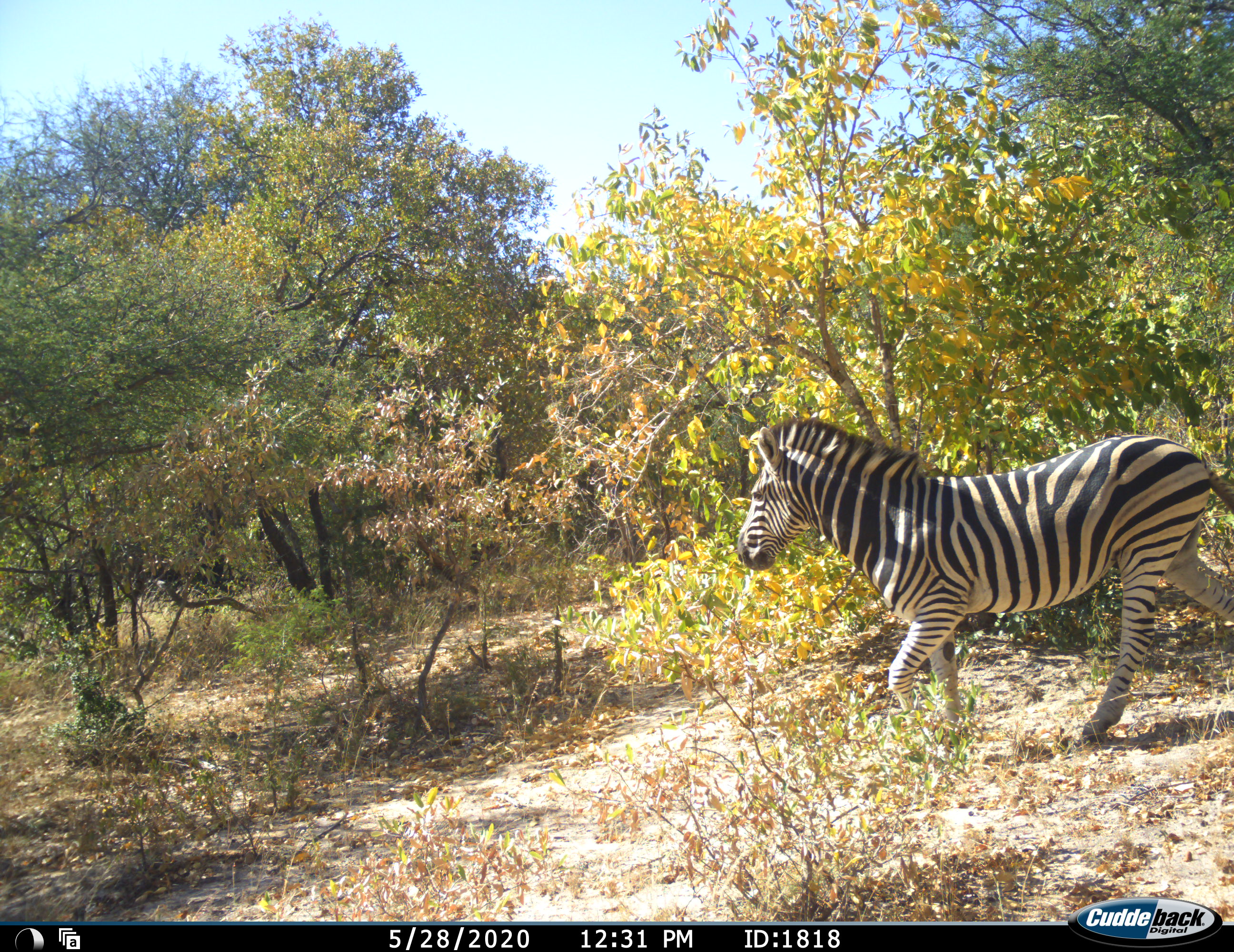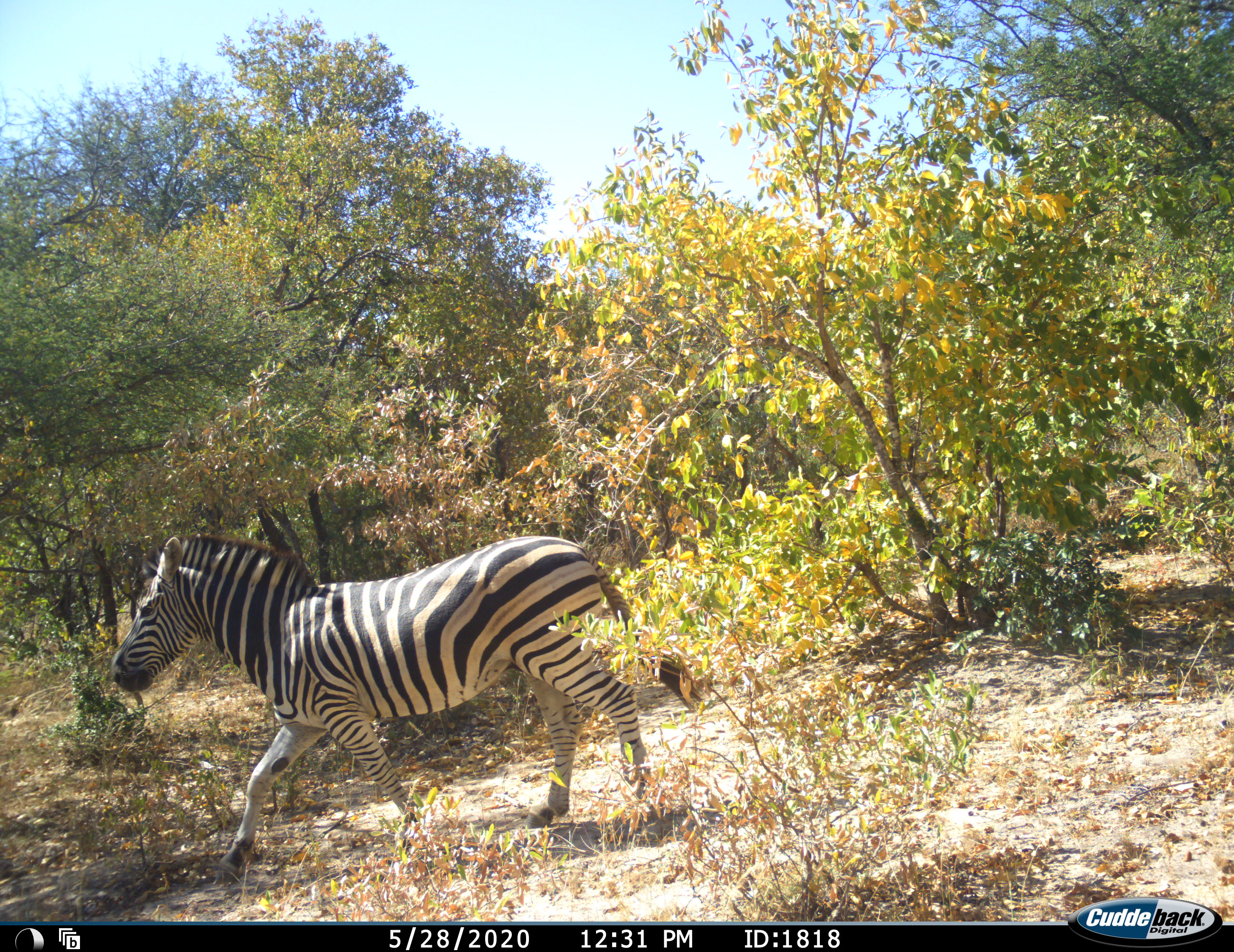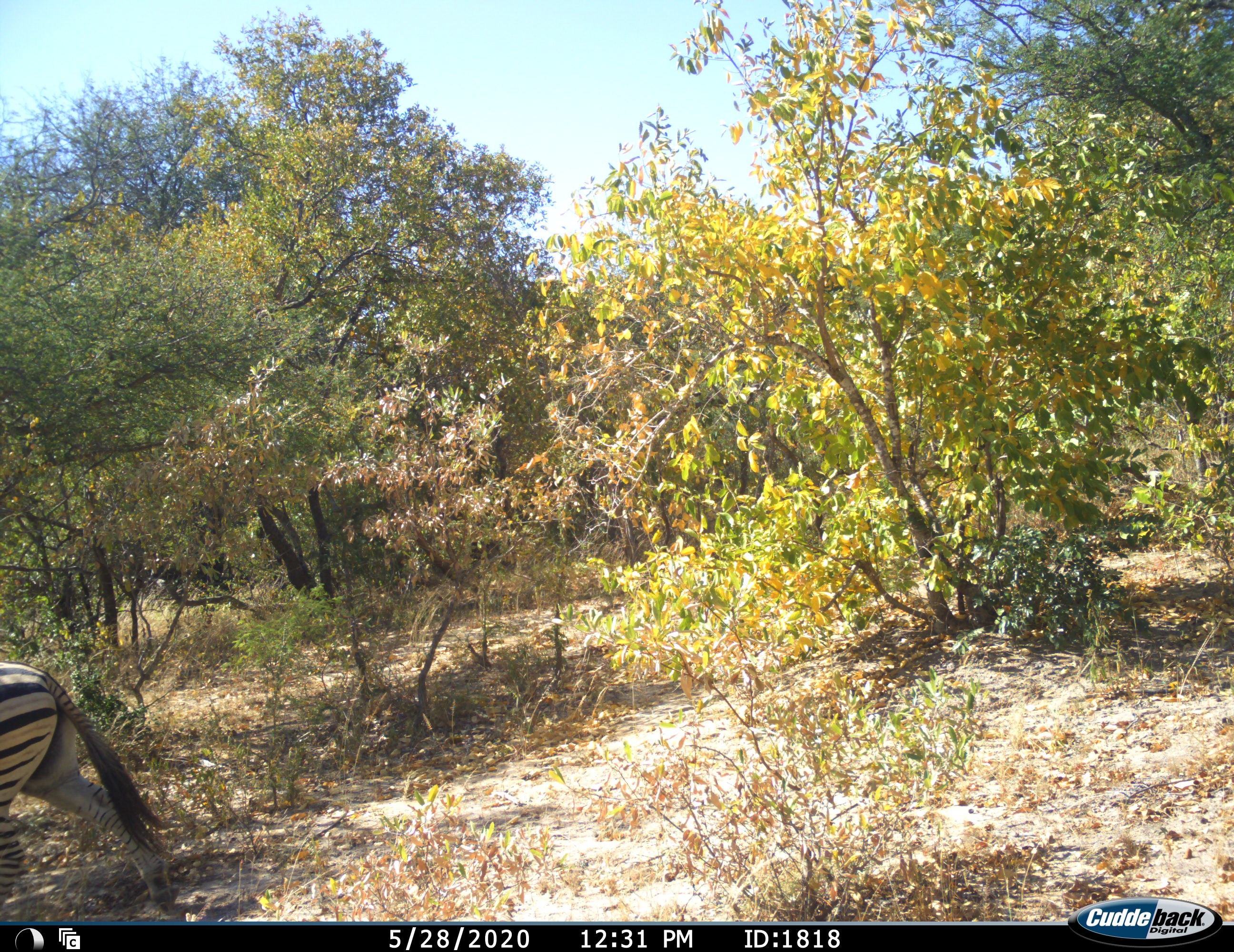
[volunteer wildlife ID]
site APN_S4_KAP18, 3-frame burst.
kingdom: Animalia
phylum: Chordata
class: Mammalia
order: Perissodactyla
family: Equidae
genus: Equus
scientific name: Equus quagga burchellii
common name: burchell's zebra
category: zebraburchells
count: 1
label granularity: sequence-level